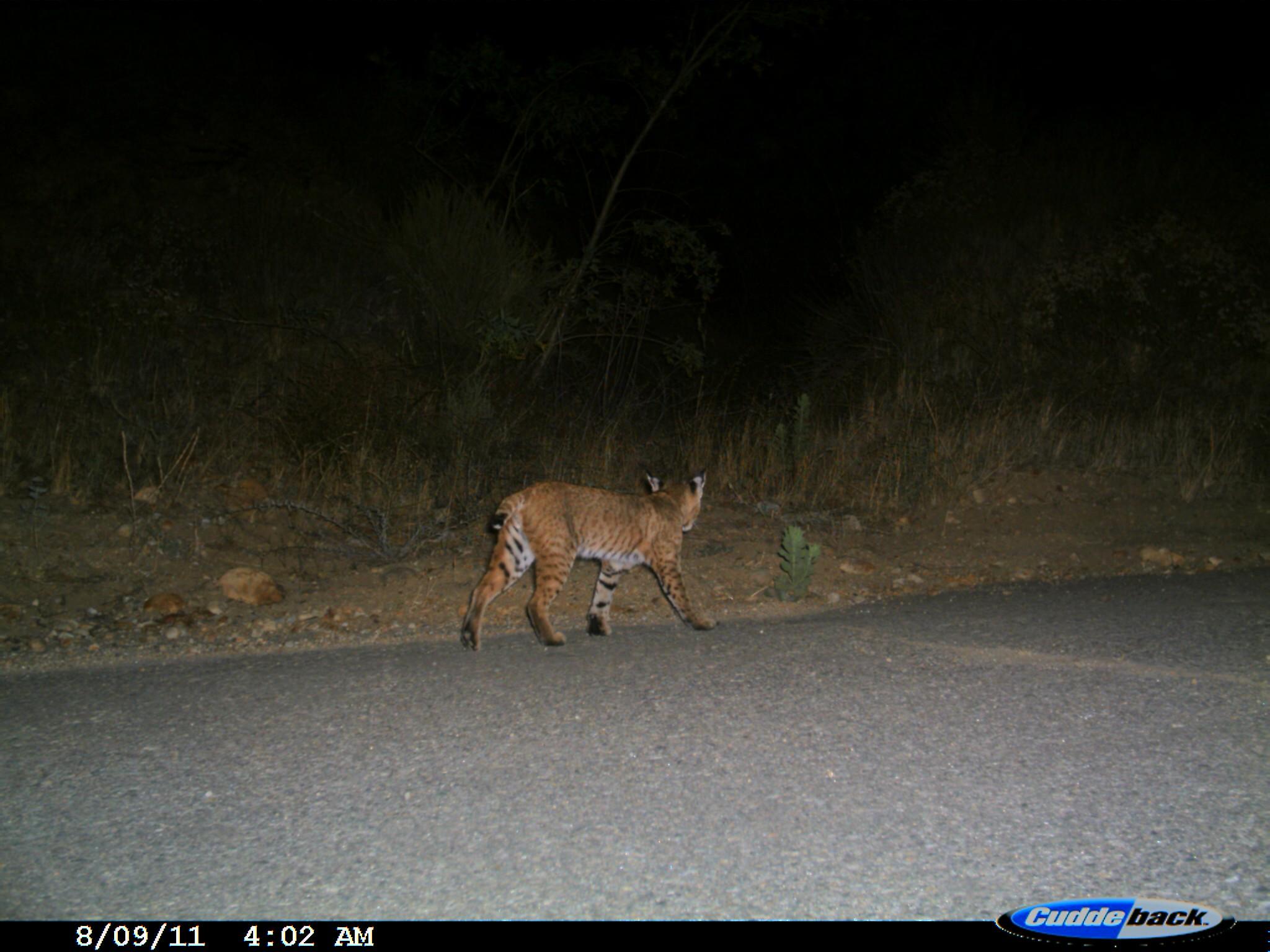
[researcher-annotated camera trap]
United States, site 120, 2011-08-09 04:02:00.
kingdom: Animalia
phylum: Chordata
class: Mammalia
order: Carnivora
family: Felidae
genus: Lynx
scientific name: Lynx rufus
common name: bobcat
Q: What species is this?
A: Bobcat (Lynx rufus).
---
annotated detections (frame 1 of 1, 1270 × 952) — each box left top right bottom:
bobcat: 448 457 732 663